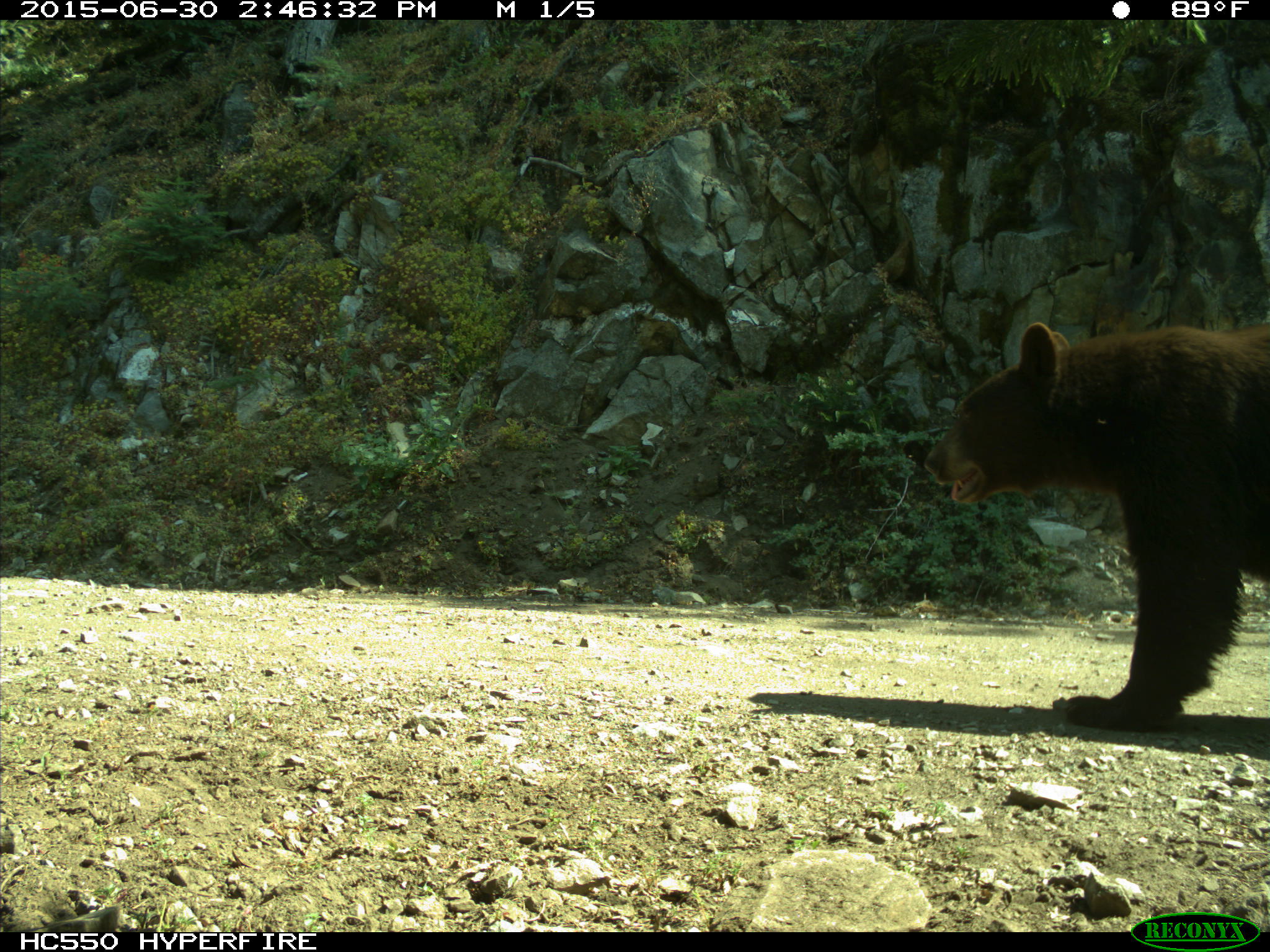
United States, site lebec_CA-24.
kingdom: Animalia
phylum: Chordata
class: Mammalia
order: Carnivora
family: Ursidae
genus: Ursus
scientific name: Ursus americanus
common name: american black bear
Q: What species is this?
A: Ursus americanus (american black bear).